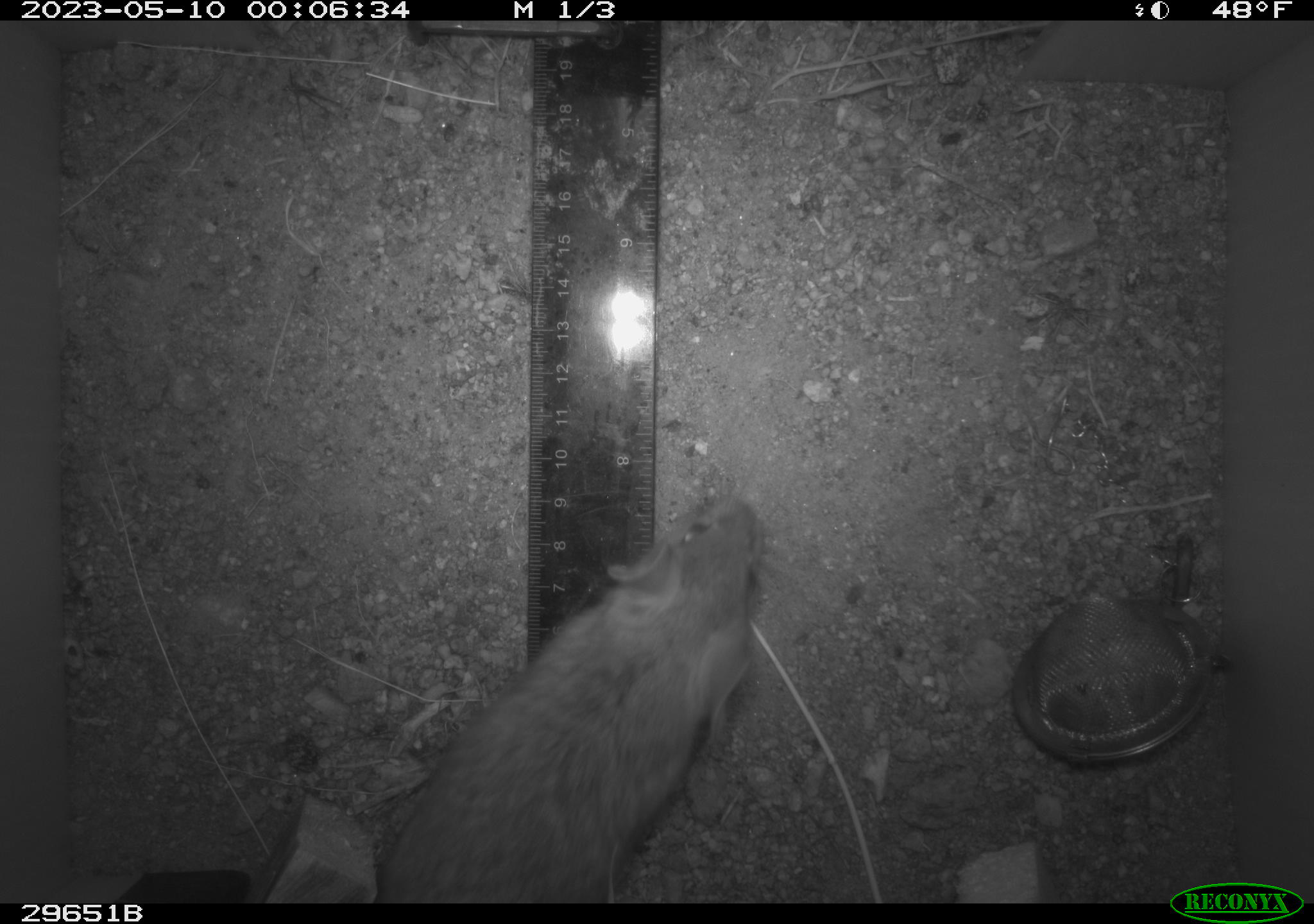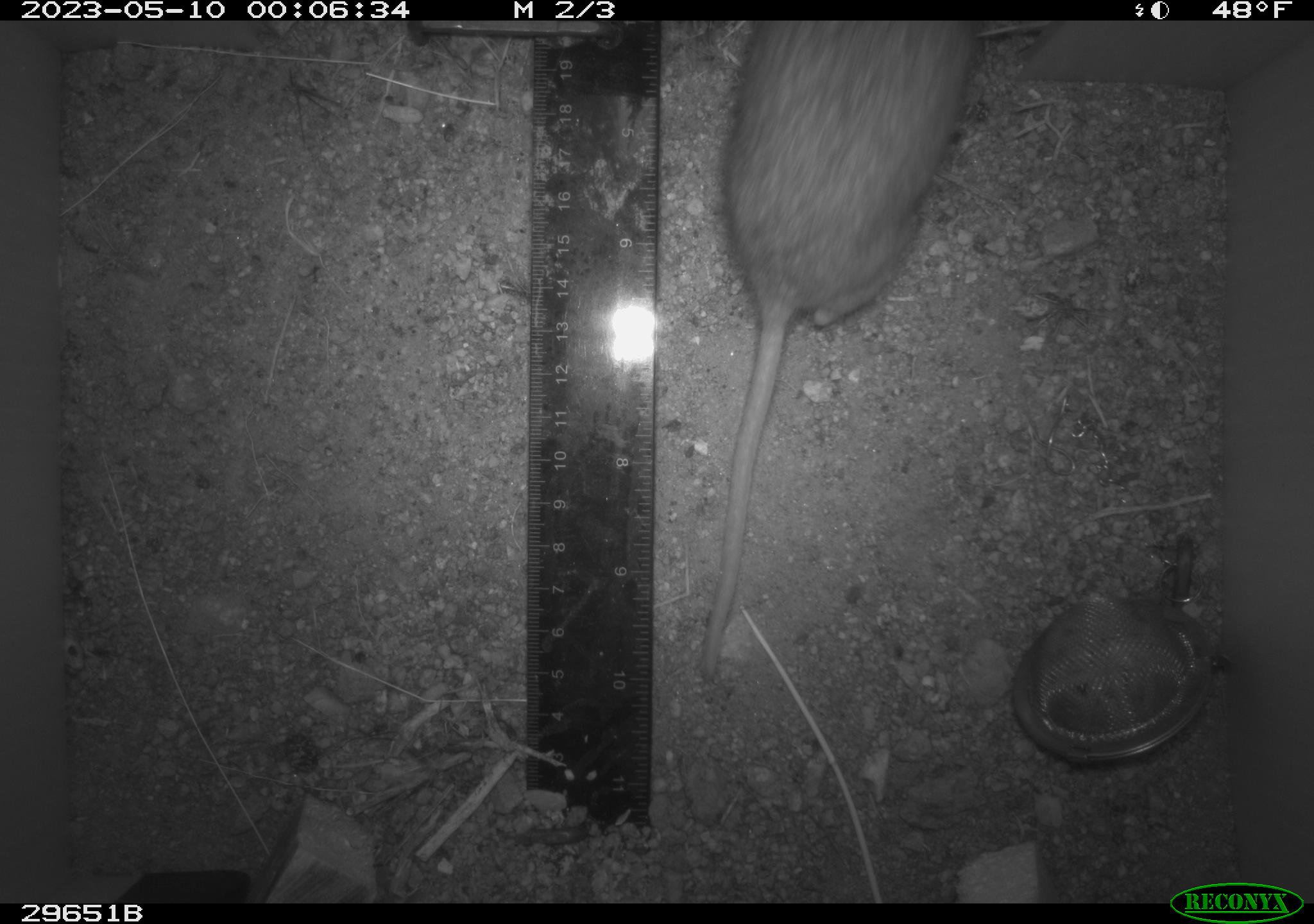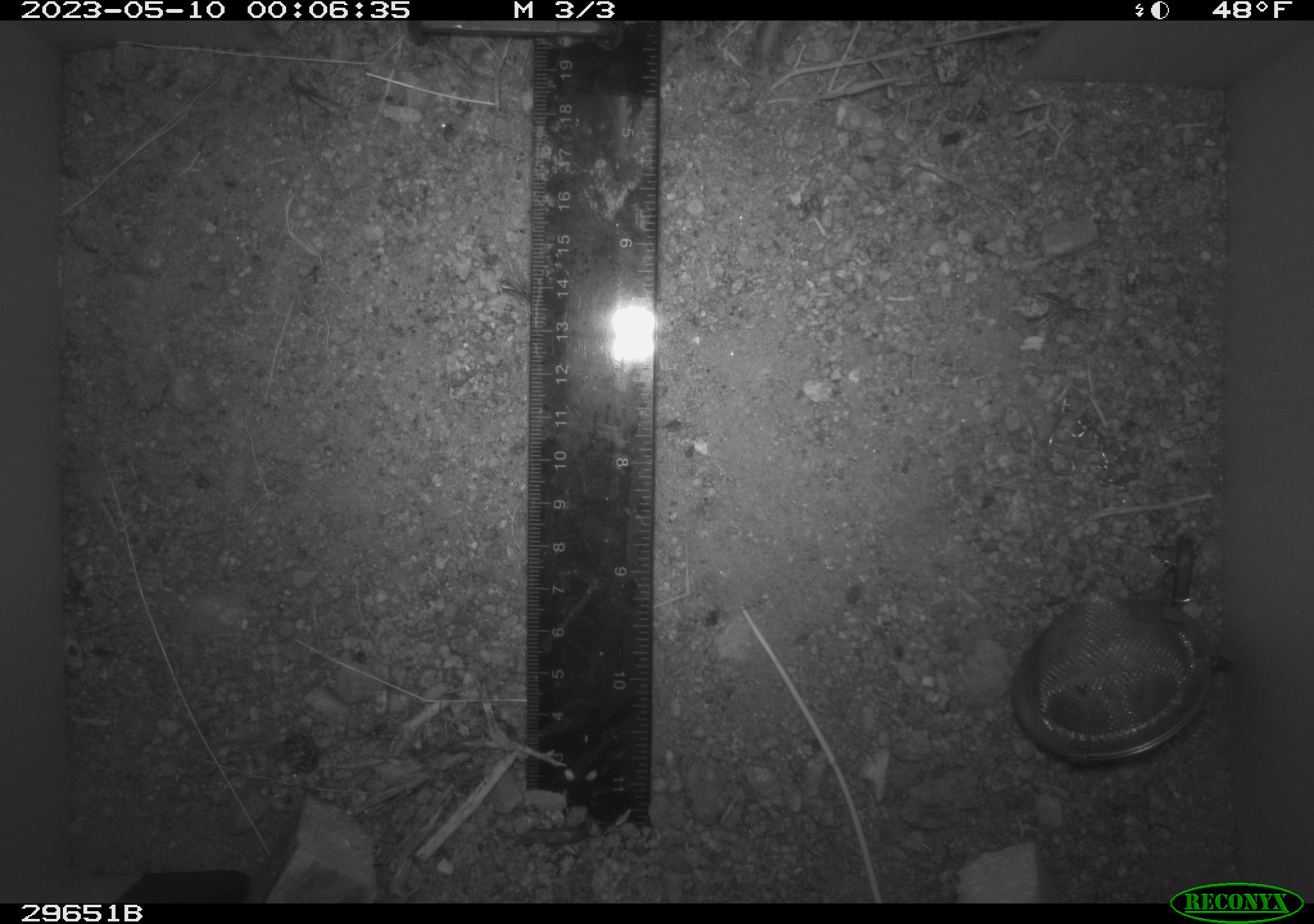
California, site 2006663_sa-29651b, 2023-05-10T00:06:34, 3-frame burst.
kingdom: Animalia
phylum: Chordata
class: Mammalia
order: Rodentia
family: Cricetidae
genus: Neotoma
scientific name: Neotoma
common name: pack rat or woodrat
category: neotoma species